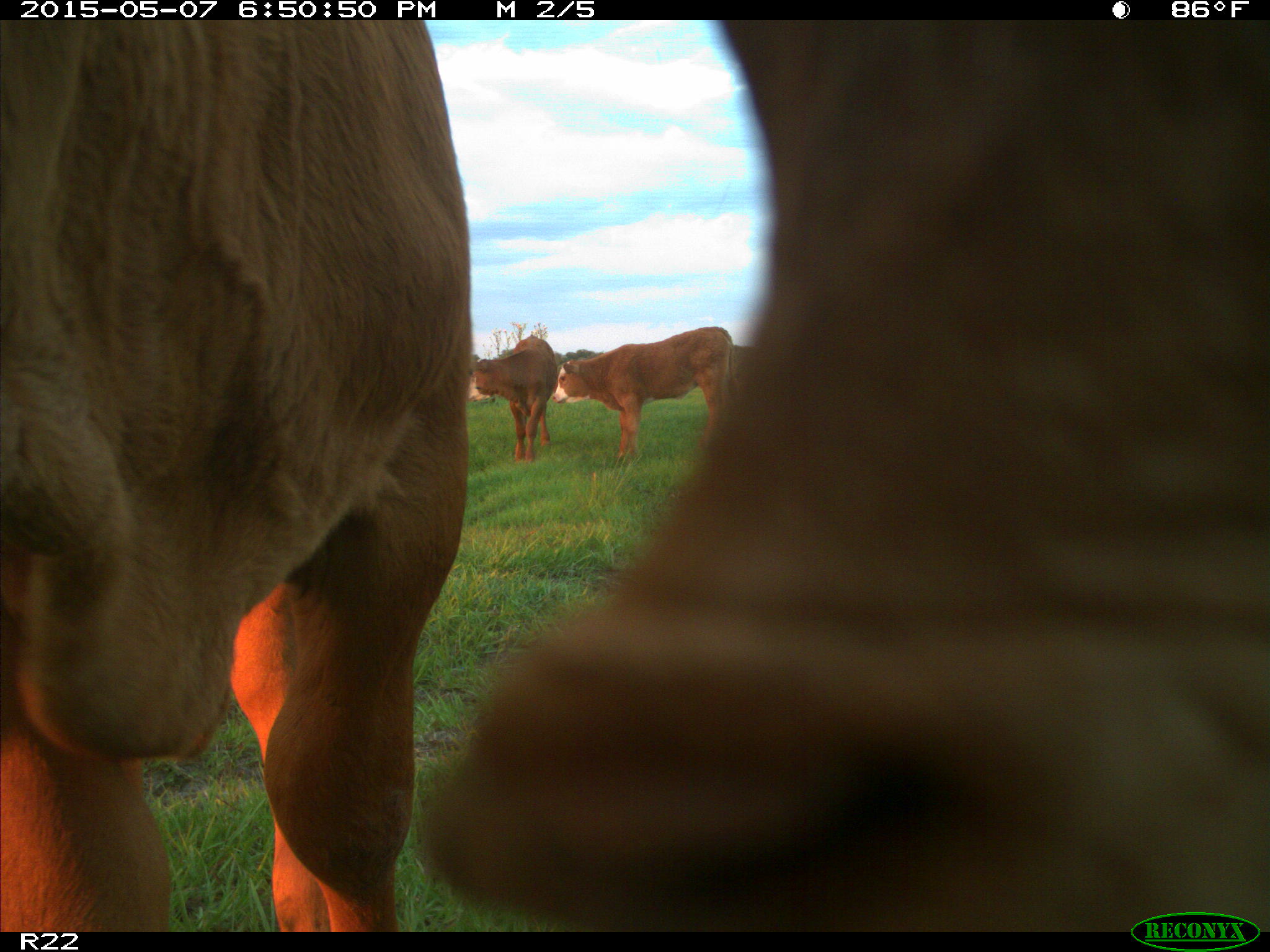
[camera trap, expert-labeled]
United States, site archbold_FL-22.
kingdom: Animalia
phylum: Chordata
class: Mammalia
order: Artiodactyla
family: Bovidae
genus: Bos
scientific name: Bos taurus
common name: domestic cow